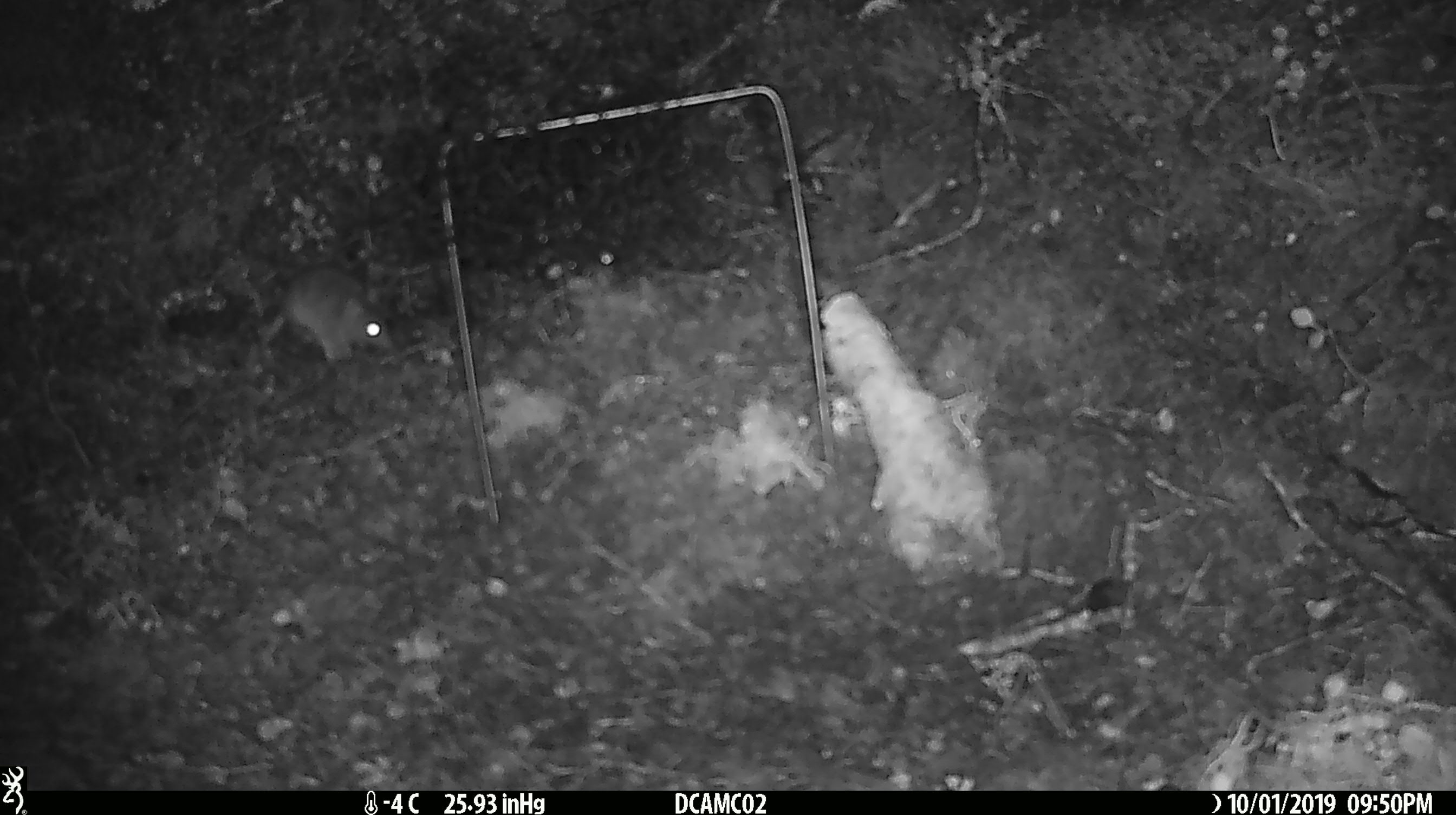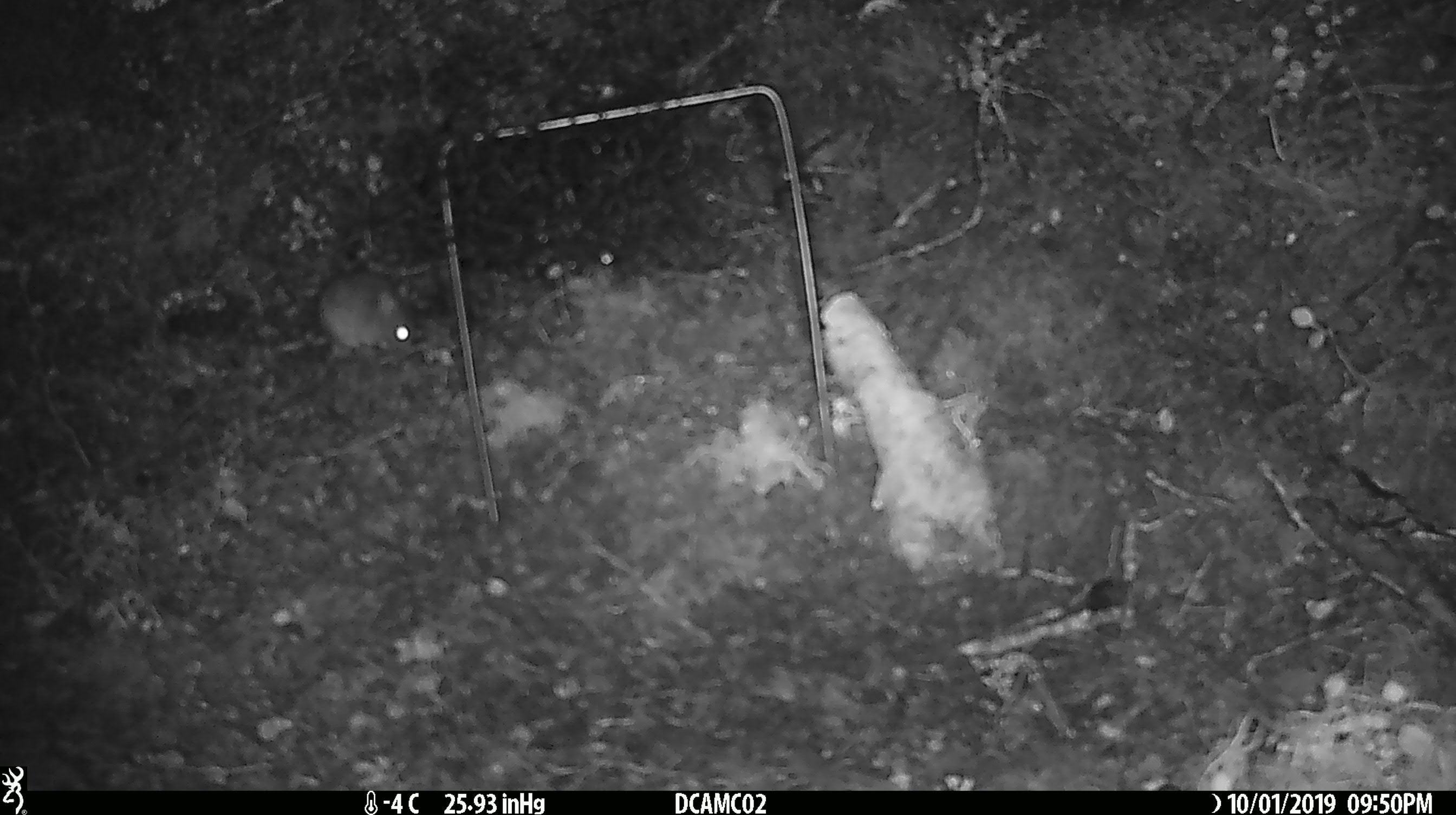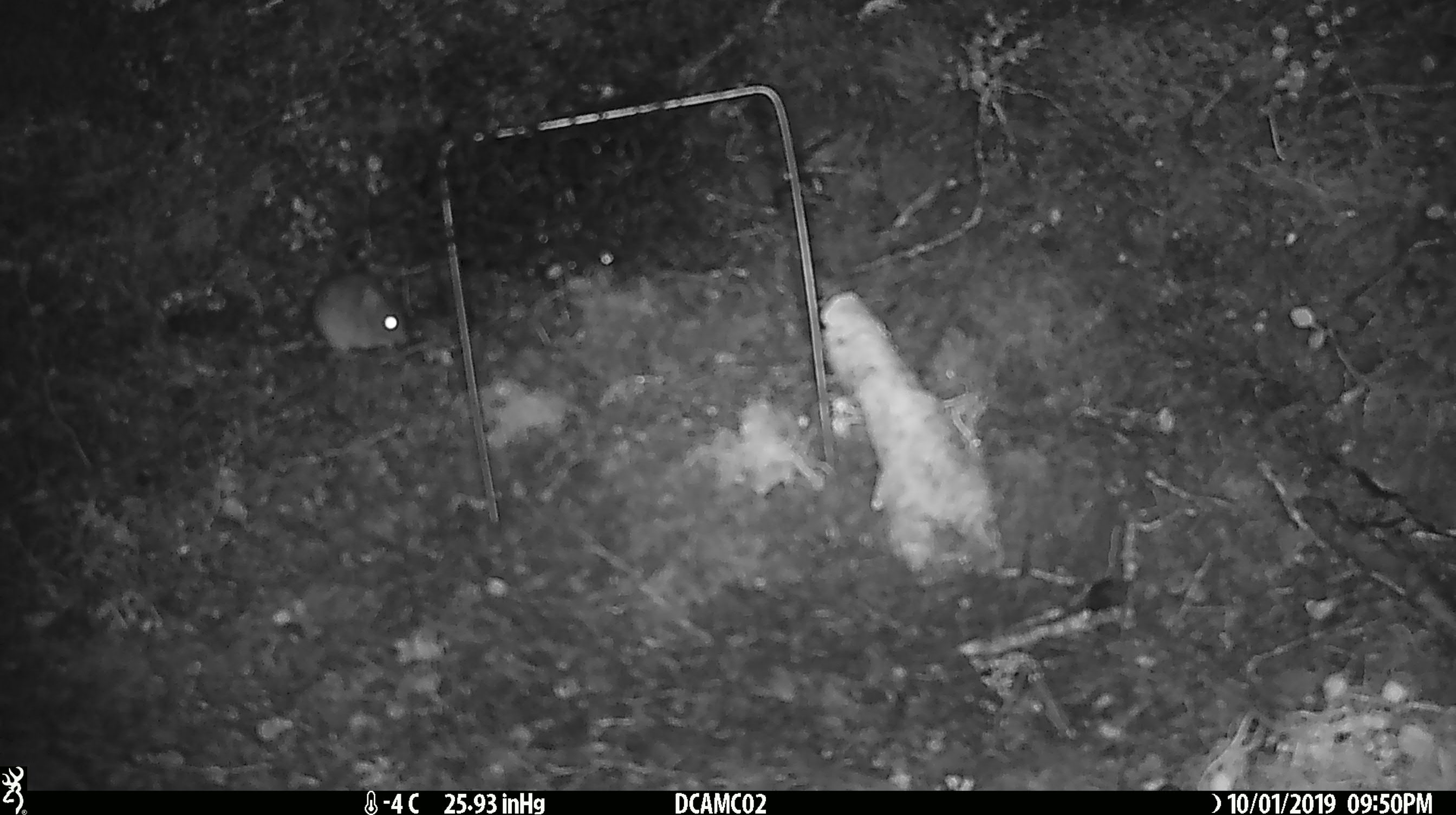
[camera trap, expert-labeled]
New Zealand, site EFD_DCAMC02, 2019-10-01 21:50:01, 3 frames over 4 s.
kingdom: Animalia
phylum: Chordata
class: Mammalia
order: Rodentia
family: Muridae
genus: Mus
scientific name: Mus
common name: mouse